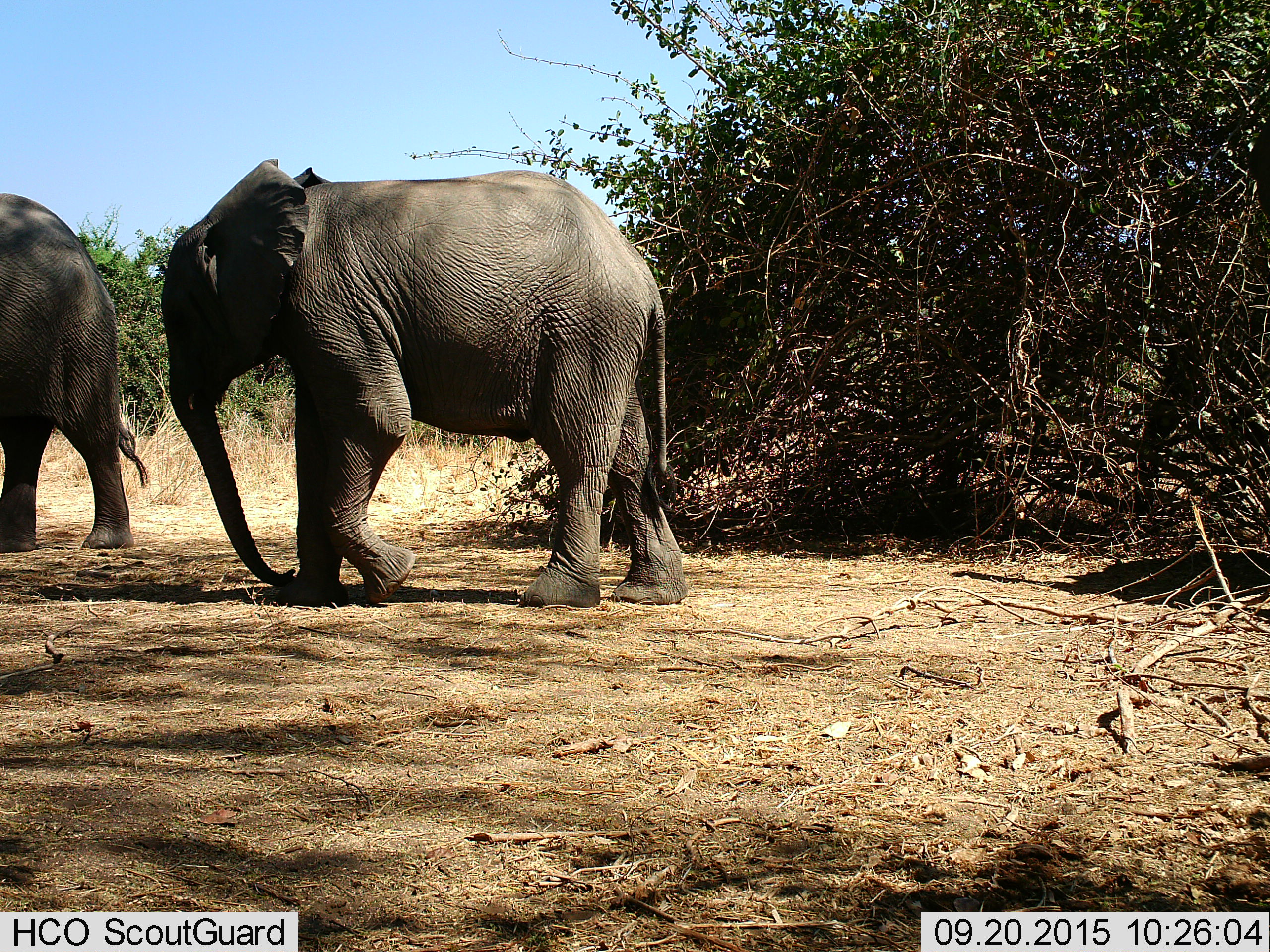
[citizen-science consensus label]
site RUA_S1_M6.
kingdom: Animalia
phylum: Chordata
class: Mammalia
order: Proboscidea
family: Elephantidae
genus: Loxodonta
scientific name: Loxodonta africana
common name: african bush elephant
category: elephant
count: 2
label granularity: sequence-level